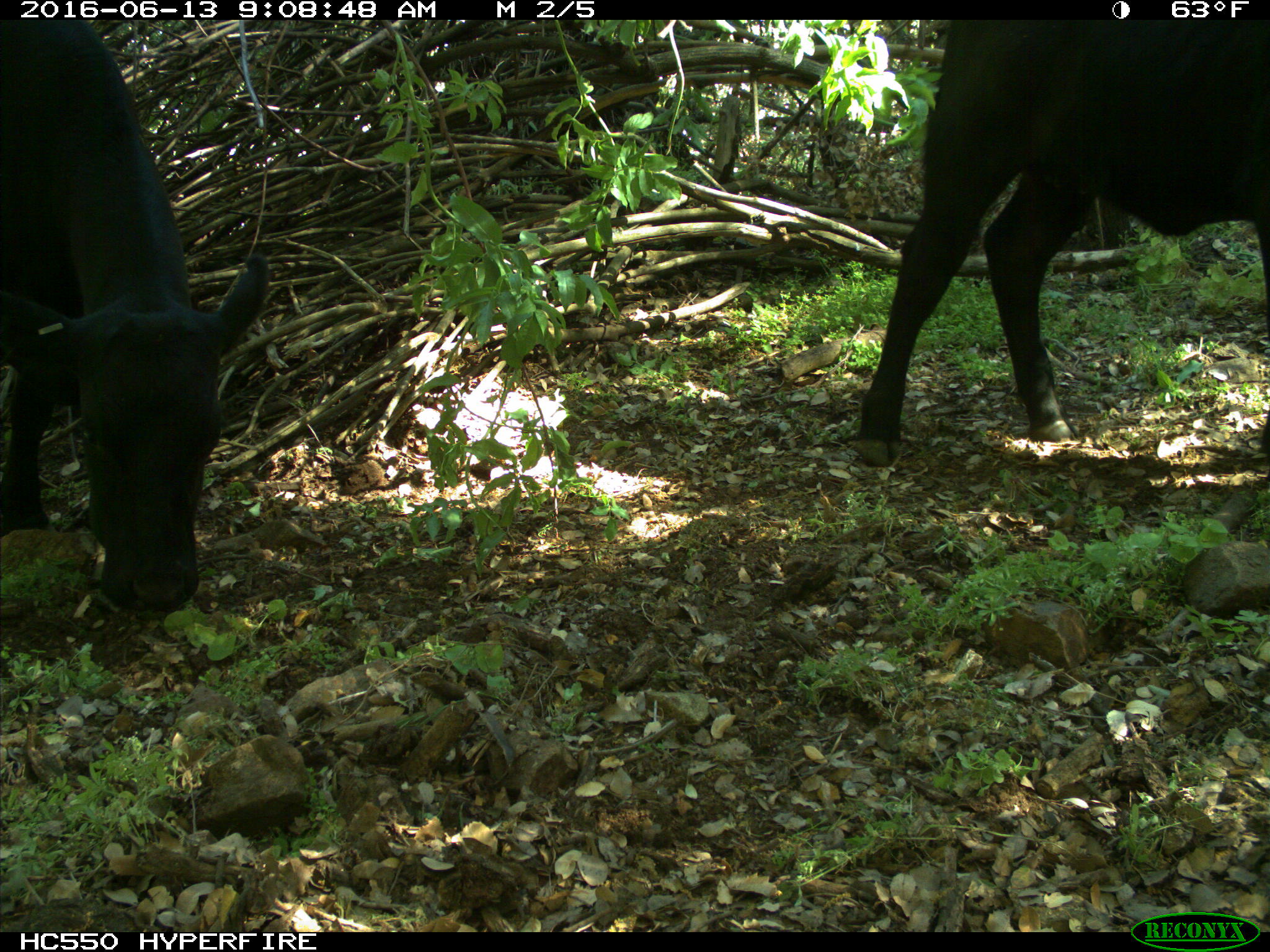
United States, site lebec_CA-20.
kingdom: Animalia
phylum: Chordata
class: Mammalia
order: Artiodactyla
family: Bovidae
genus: Bos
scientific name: Bos taurus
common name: domestic cow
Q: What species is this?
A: Bos taurus (domestic cow).